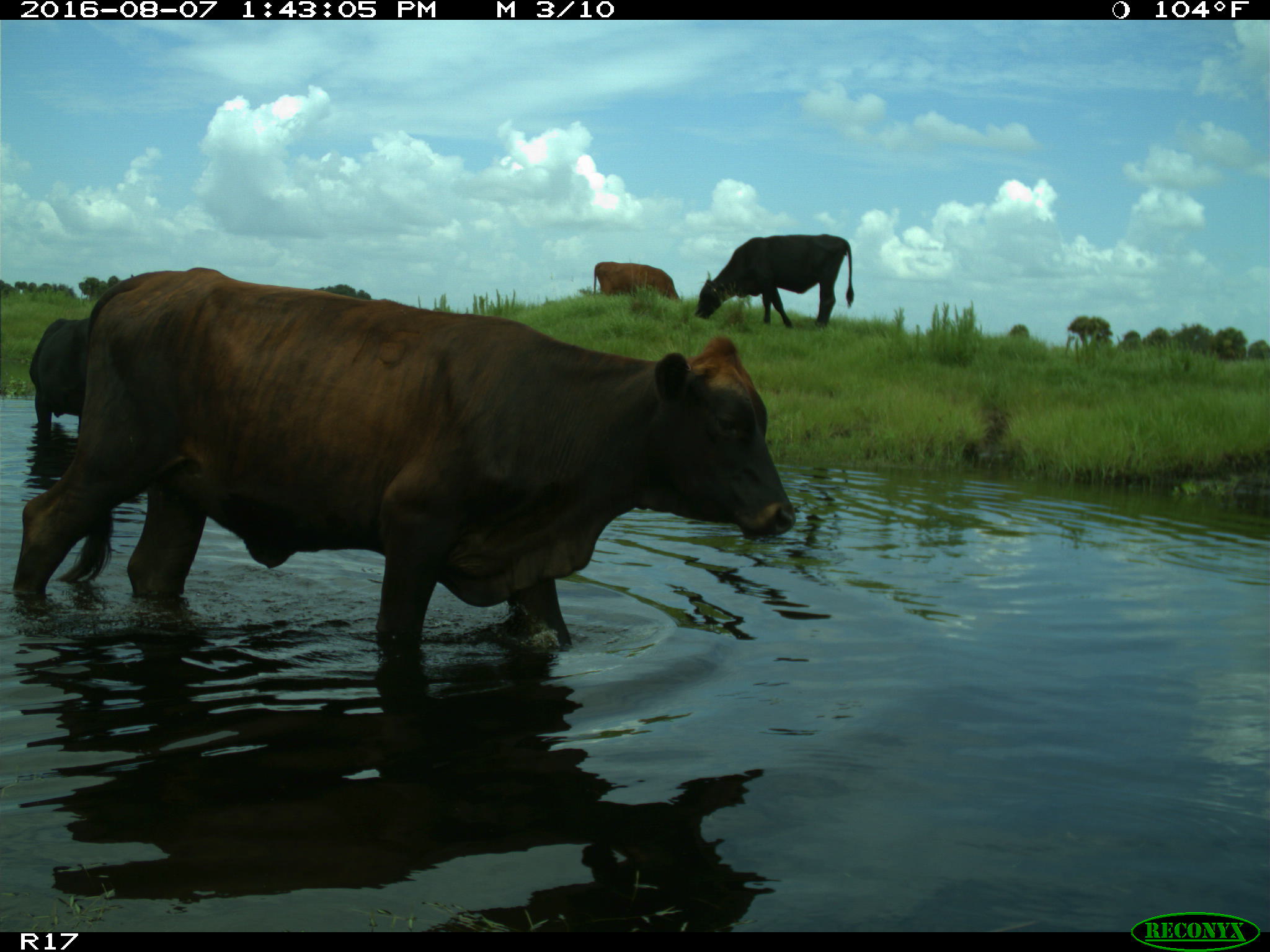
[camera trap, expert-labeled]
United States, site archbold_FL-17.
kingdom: Animalia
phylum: Chordata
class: Mammalia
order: Artiodactyla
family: Bovidae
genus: Bos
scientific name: Bos taurus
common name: domestic cow